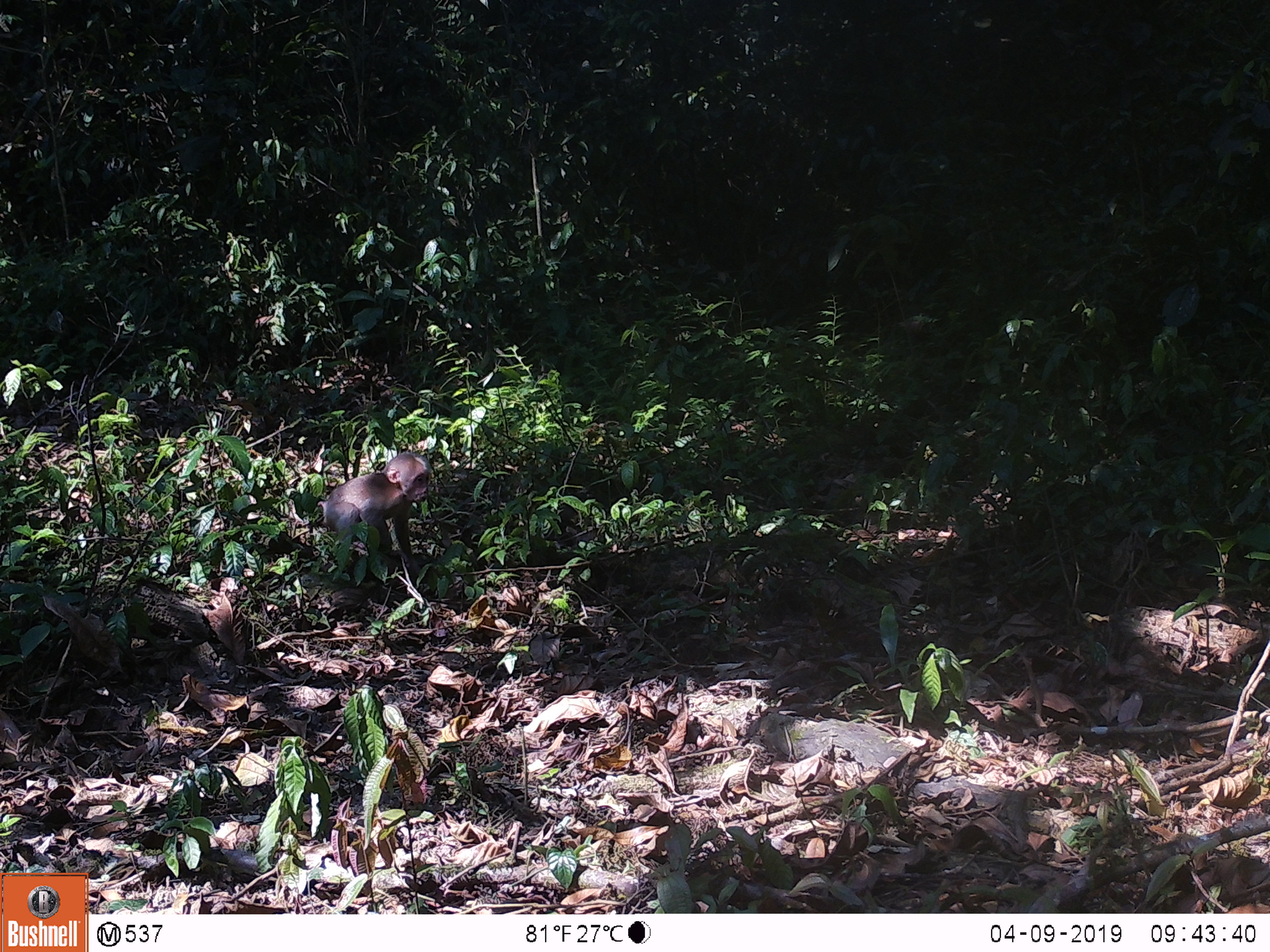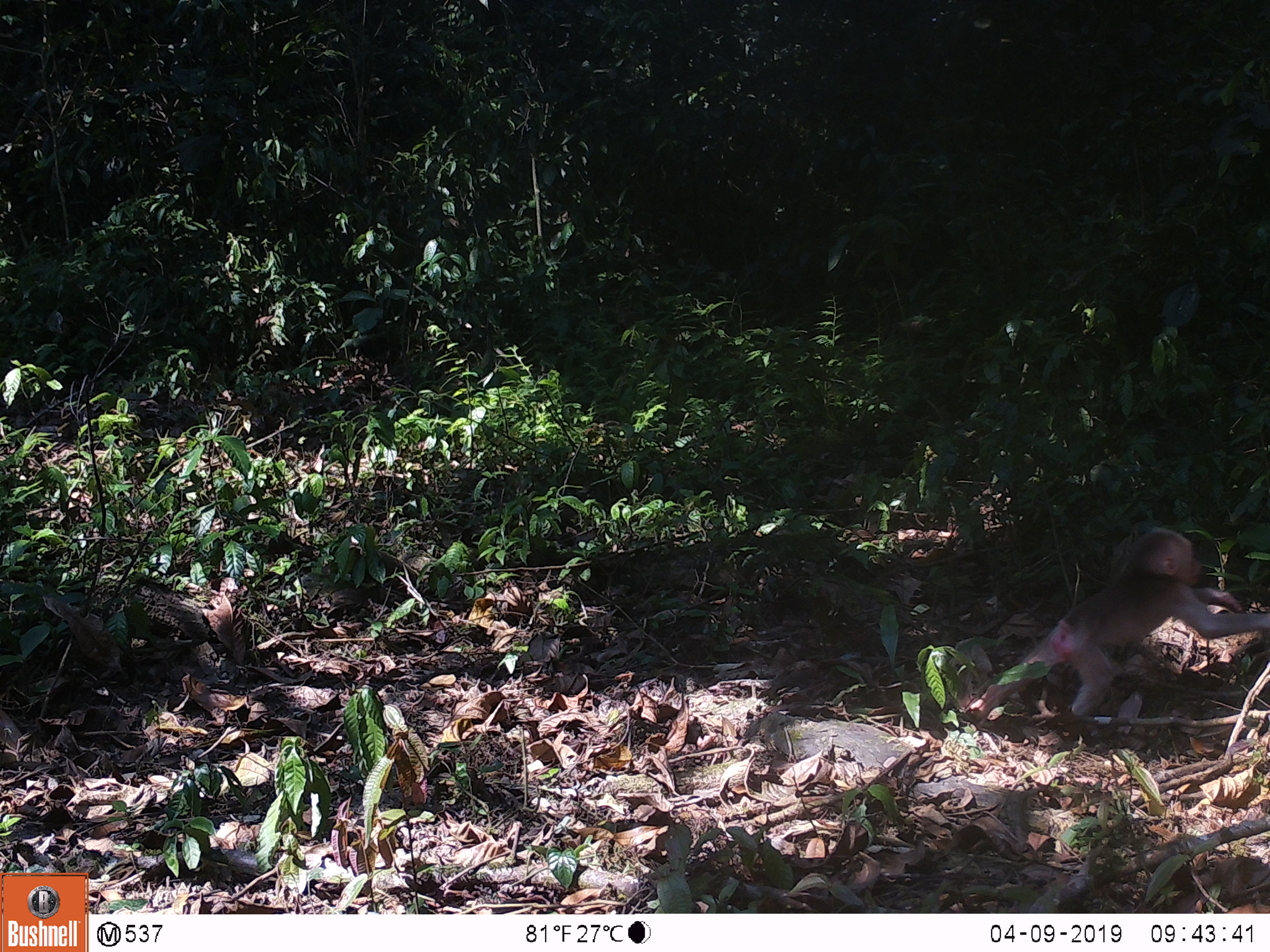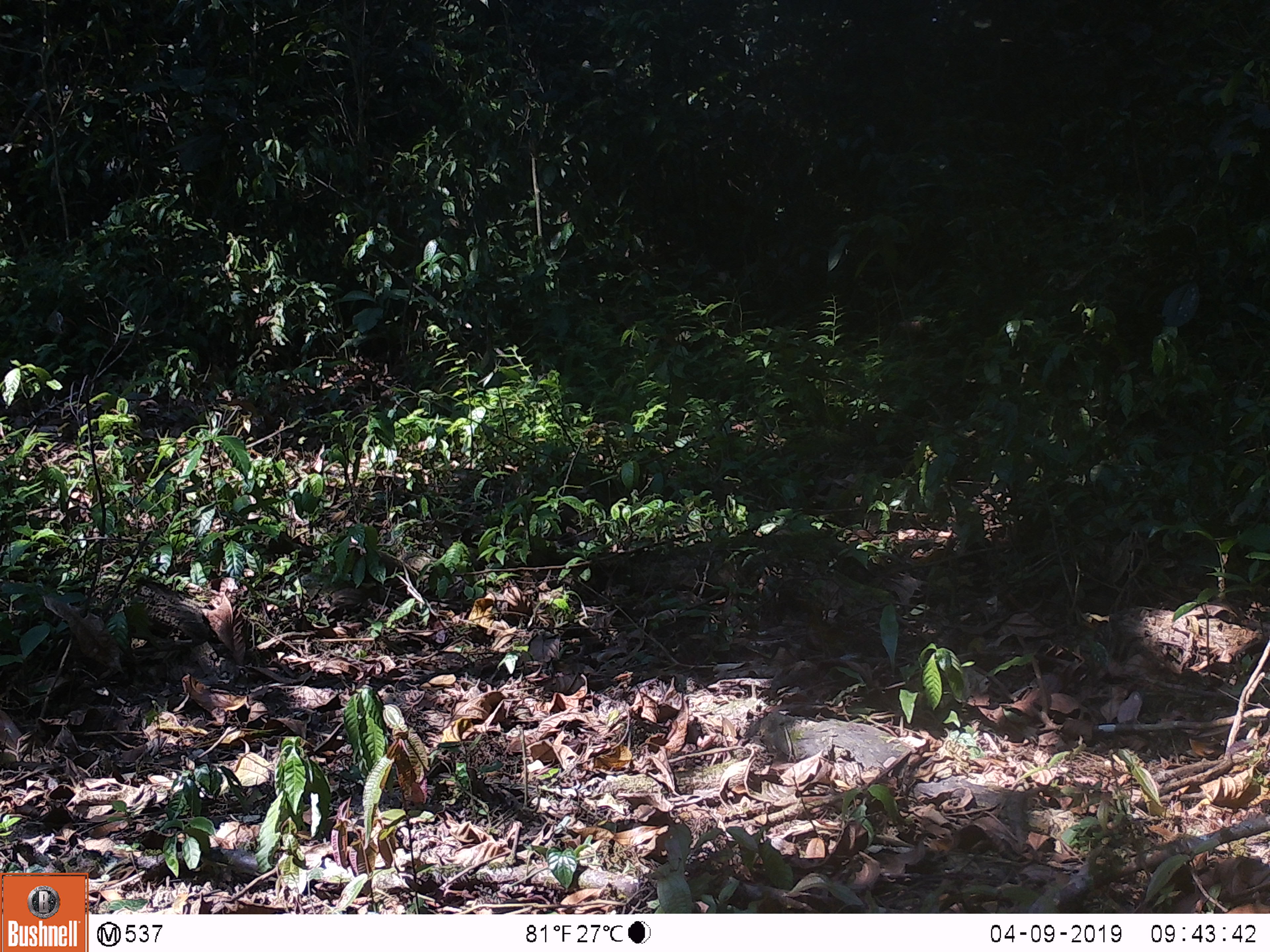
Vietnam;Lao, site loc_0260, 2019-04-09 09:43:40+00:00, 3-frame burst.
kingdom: Animalia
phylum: Chordata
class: Mammalia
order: Primates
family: Cercopithecidae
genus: Macaca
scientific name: Macaca arctoides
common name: stump-tailed macaque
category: stump tailed macaque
Stump tailed macaque (stump-tailed macaque) (Macaca arctoides). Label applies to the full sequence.